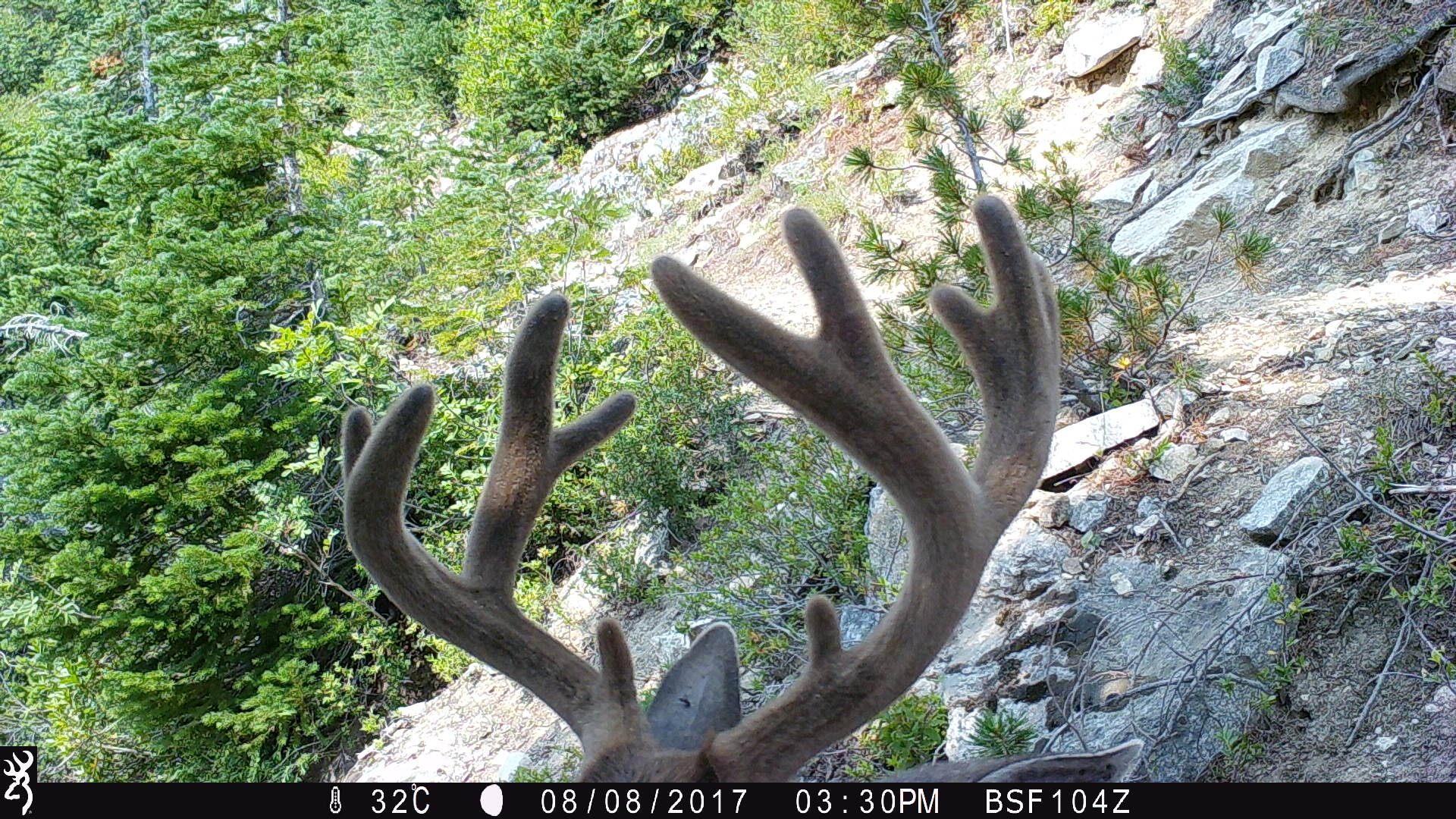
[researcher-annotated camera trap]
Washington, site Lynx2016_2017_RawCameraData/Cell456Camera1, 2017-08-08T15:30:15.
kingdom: Animalia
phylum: Chordata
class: Mammalia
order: Artiodactyla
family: Cervidae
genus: Odocoileus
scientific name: Odocoileus hemionus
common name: mule deer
Odocoileus hemionus (mule deer). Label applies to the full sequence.